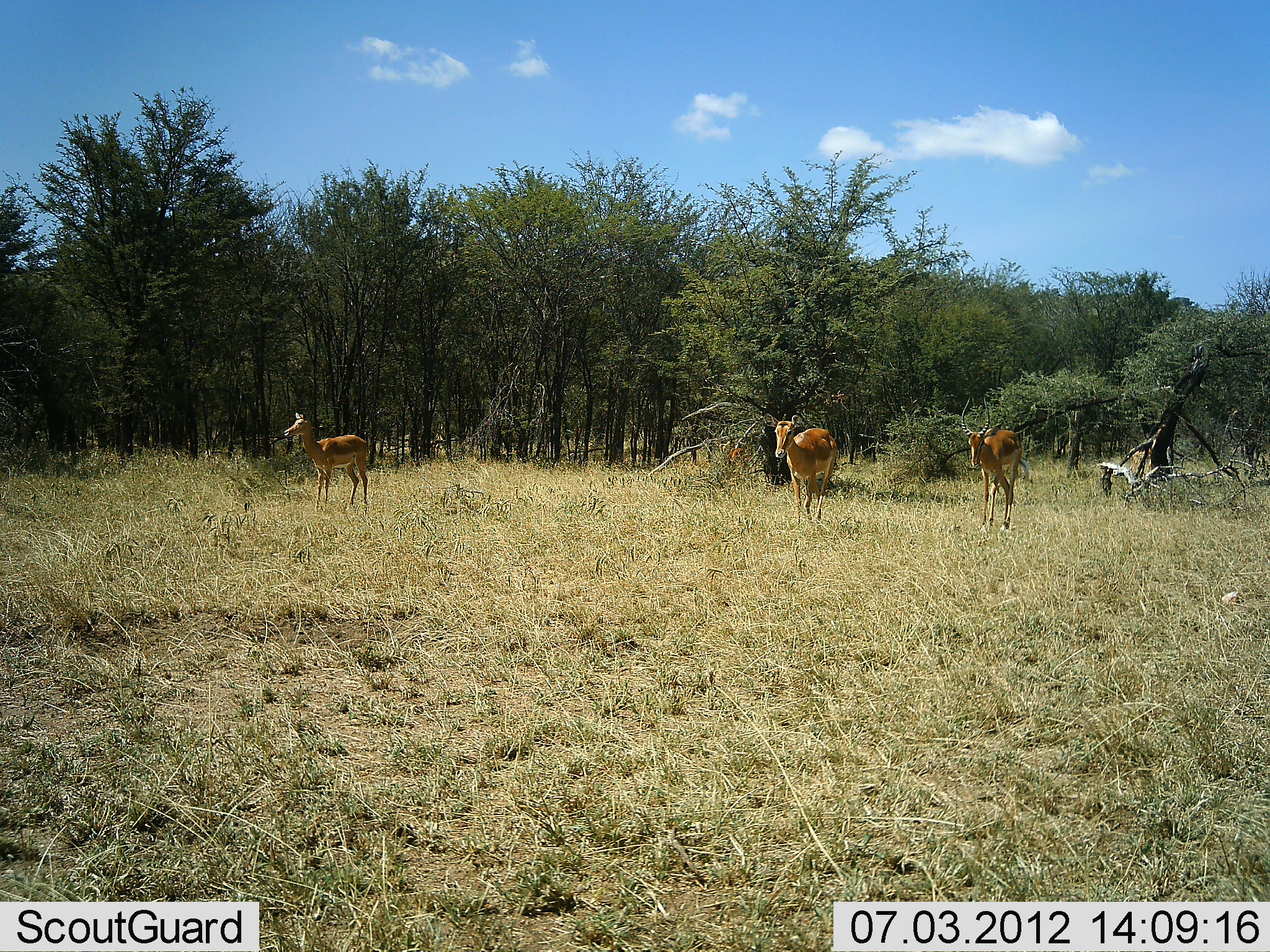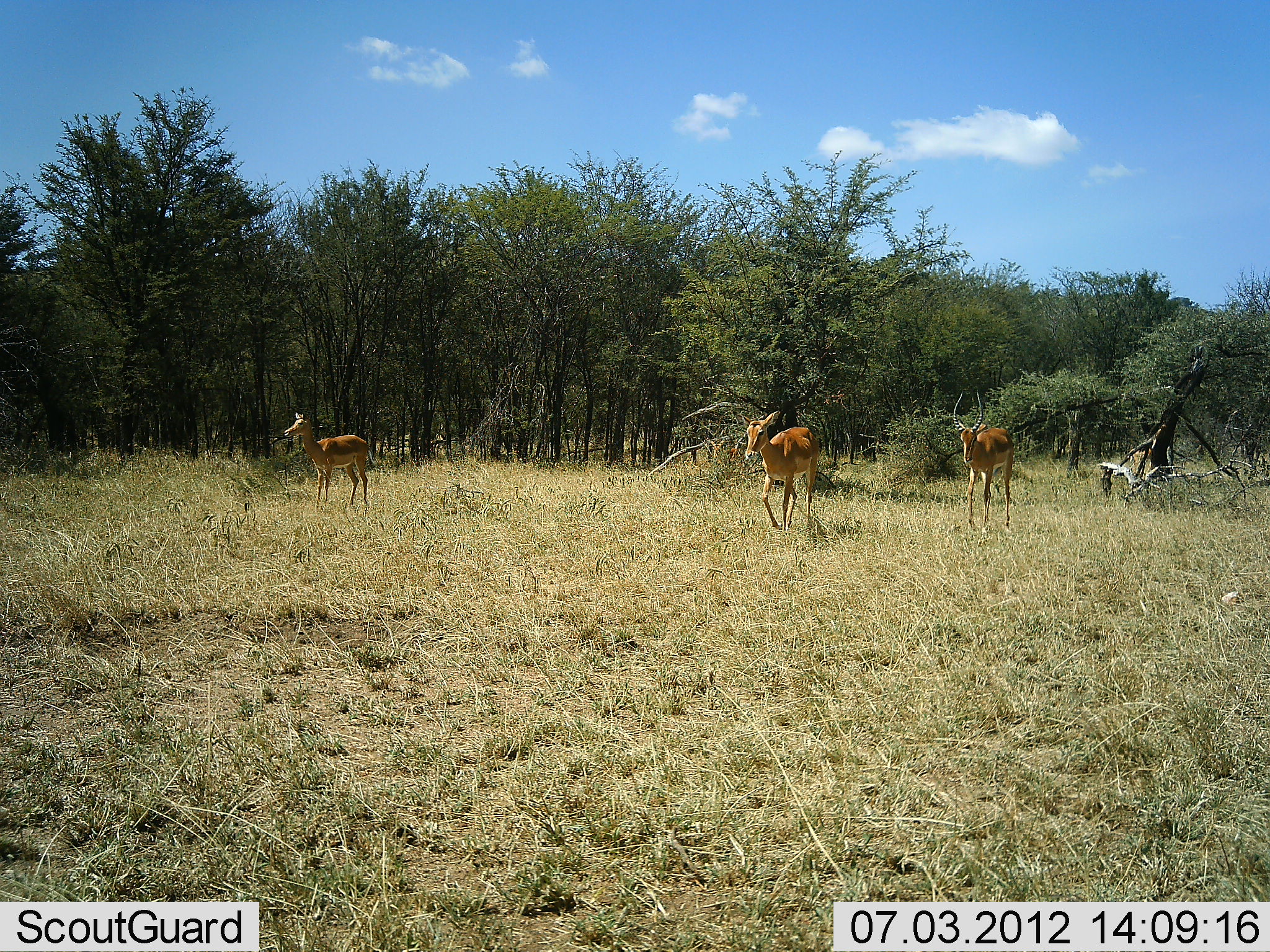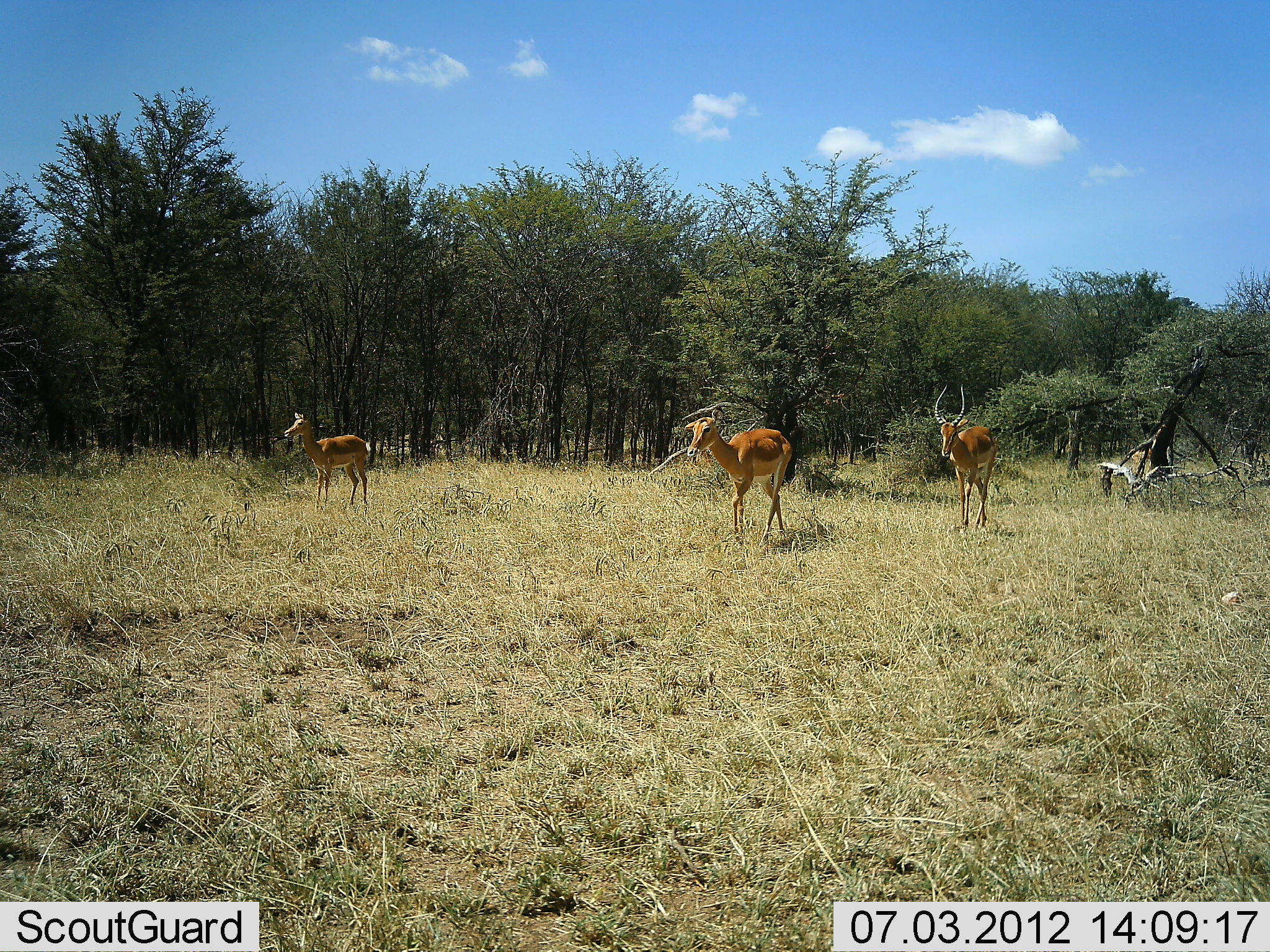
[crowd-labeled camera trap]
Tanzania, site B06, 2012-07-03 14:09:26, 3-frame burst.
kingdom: Animalia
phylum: Chordata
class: Mammalia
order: Artiodactyla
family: Bovidae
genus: Aepyceros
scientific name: Aepyceros melampus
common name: impala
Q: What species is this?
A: Impala (Aepyceros melampus).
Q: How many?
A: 3.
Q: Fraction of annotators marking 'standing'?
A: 60%.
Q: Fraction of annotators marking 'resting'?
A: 0%.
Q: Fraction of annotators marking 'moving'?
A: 100%.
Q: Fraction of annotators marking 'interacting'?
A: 0%.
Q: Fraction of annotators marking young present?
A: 0%.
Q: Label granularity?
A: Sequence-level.